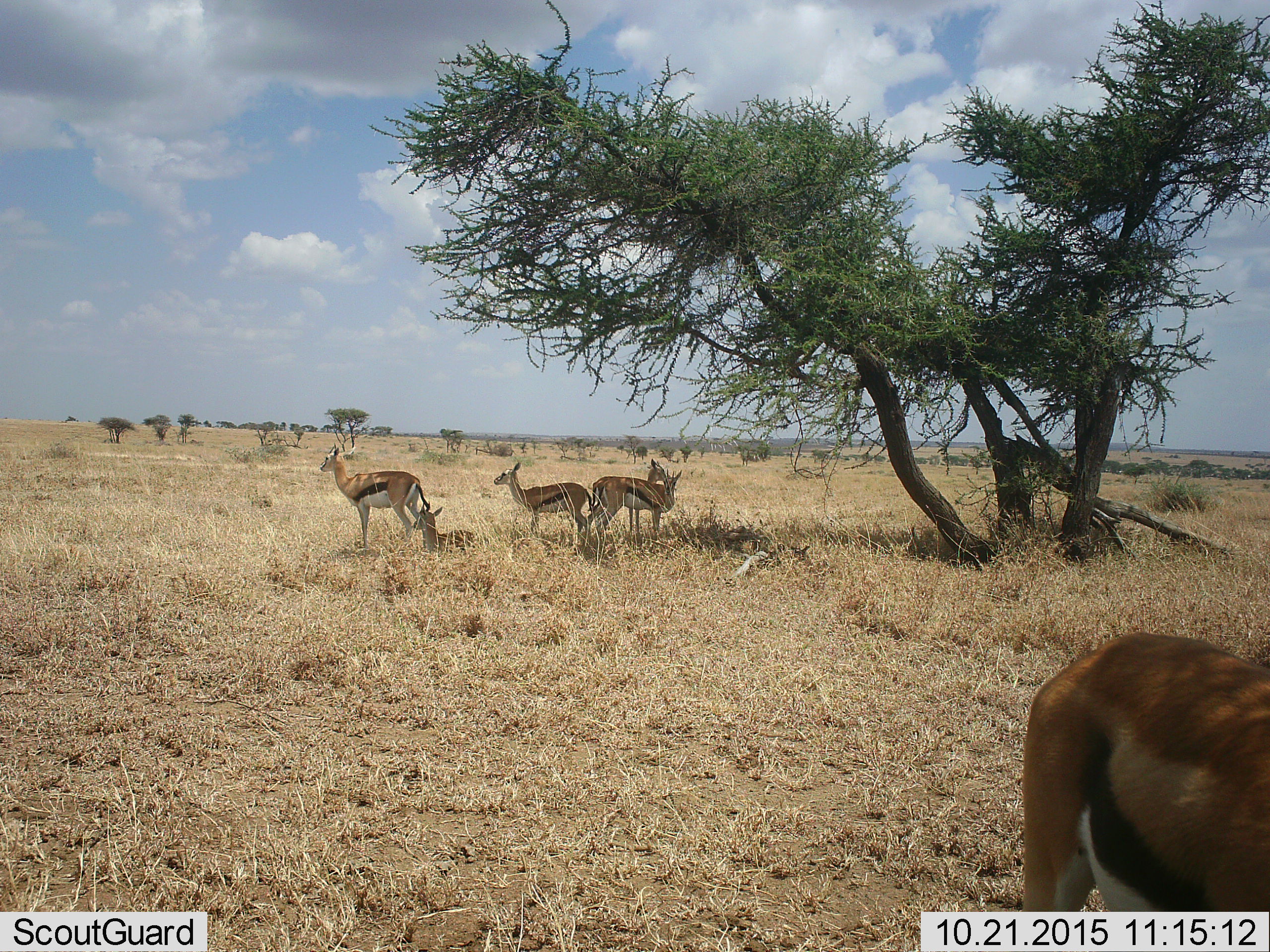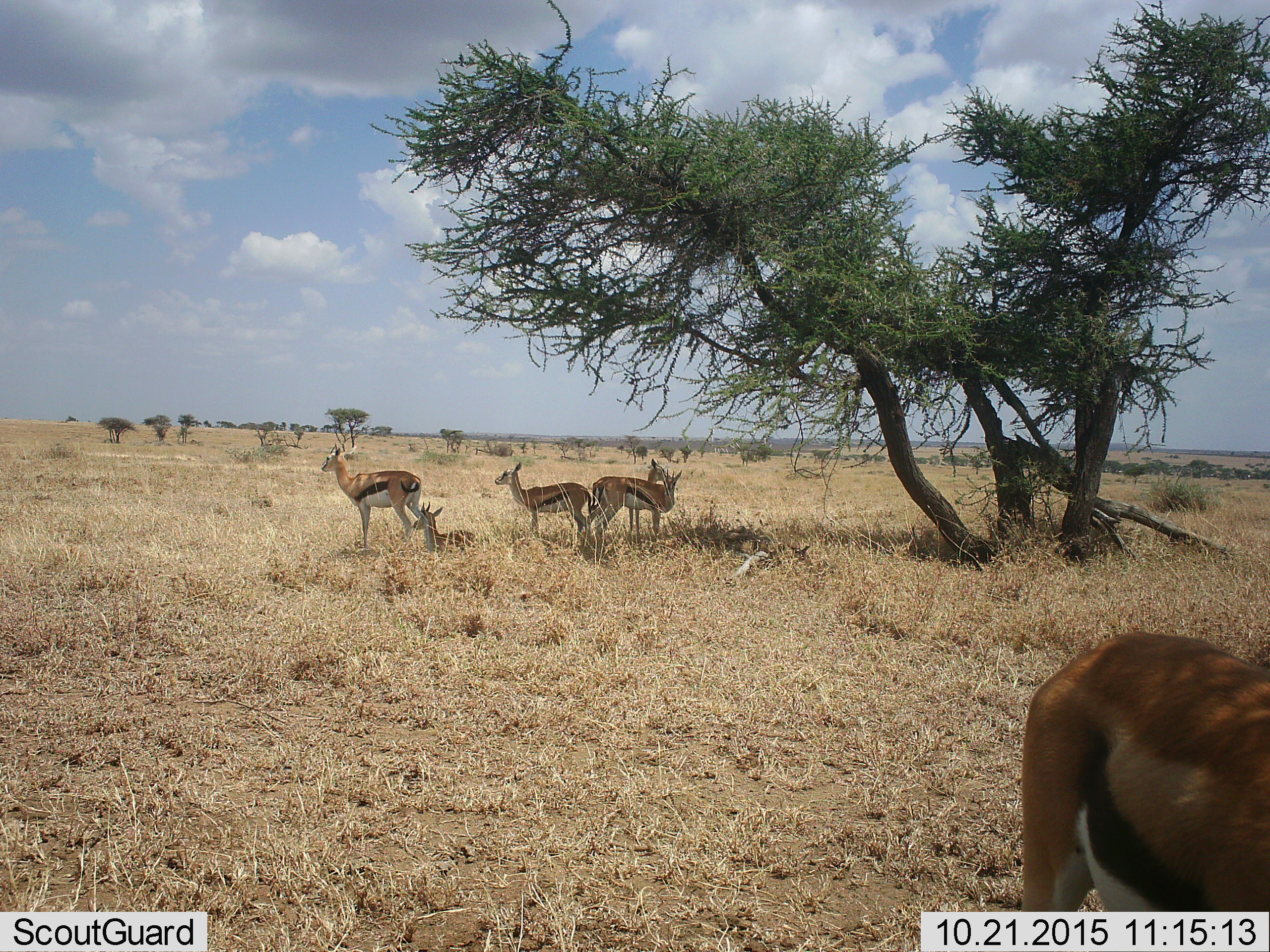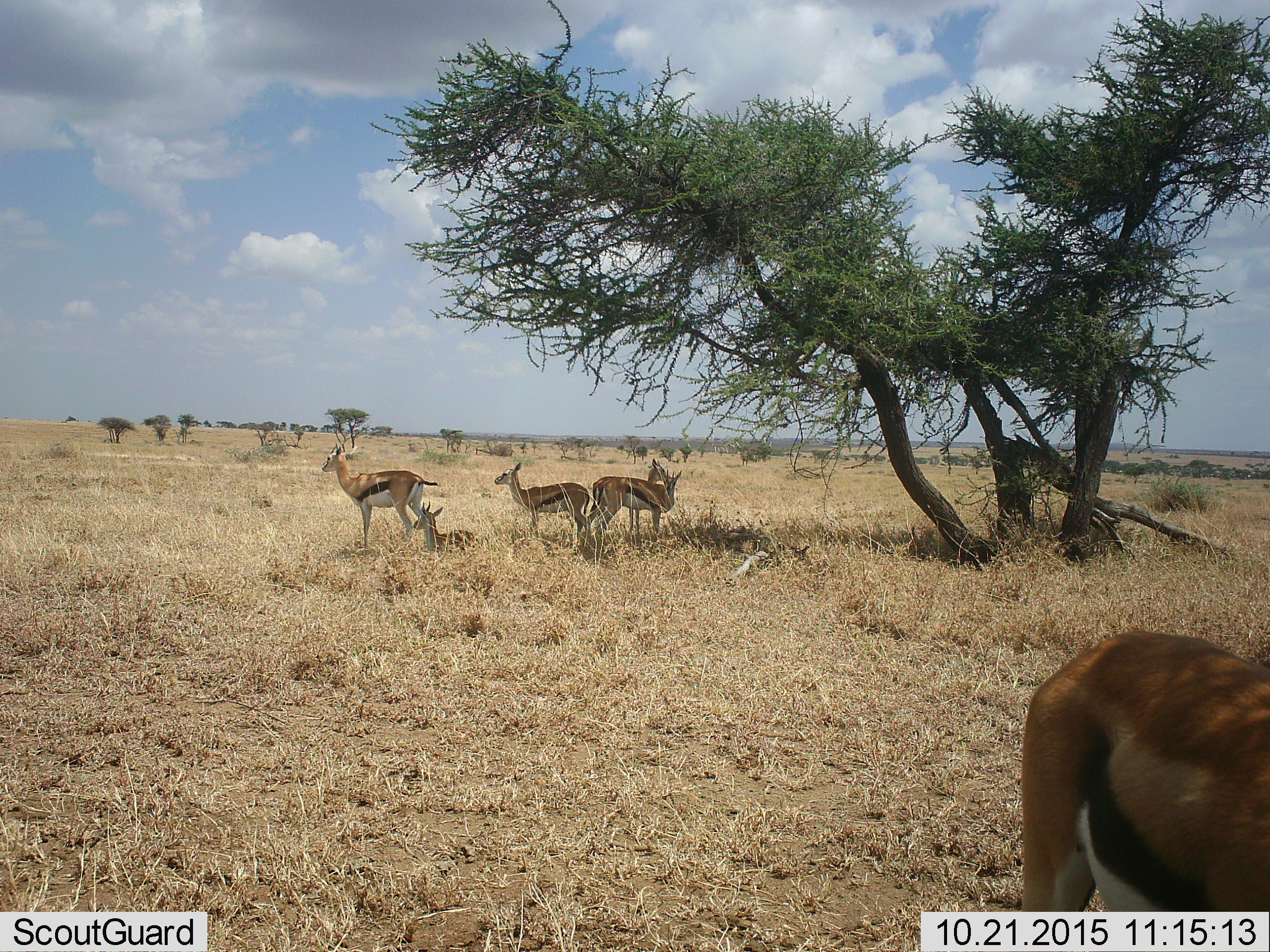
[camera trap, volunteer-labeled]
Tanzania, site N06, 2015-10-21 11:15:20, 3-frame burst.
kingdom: Animalia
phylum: Chordata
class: Mammalia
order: Artiodactyla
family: Bovidae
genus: Eudorcas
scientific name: Eudorcas thomsonii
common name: thomson's gazelle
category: gazellethomsons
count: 6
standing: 100%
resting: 78%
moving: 11%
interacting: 0%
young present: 33%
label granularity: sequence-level